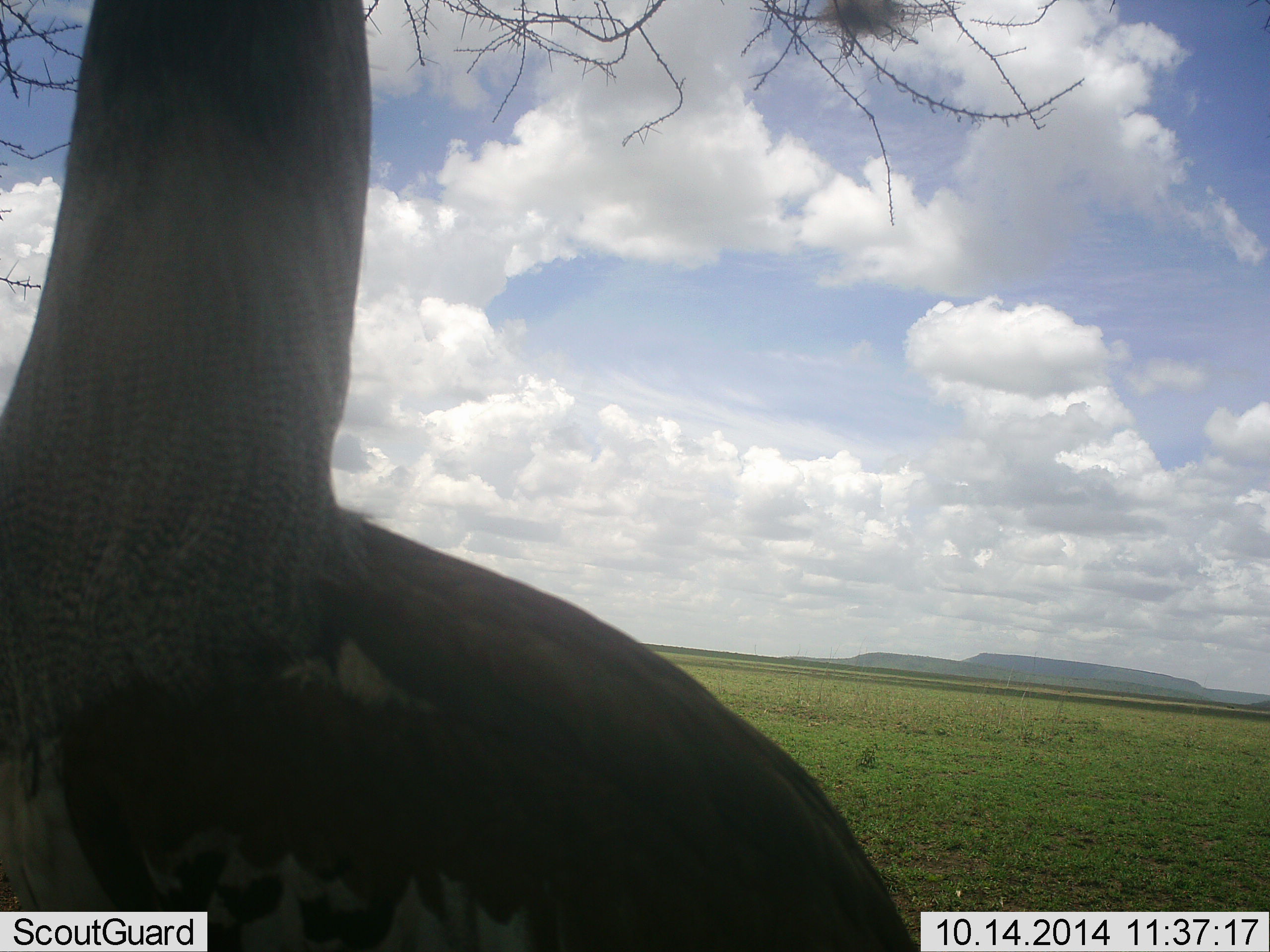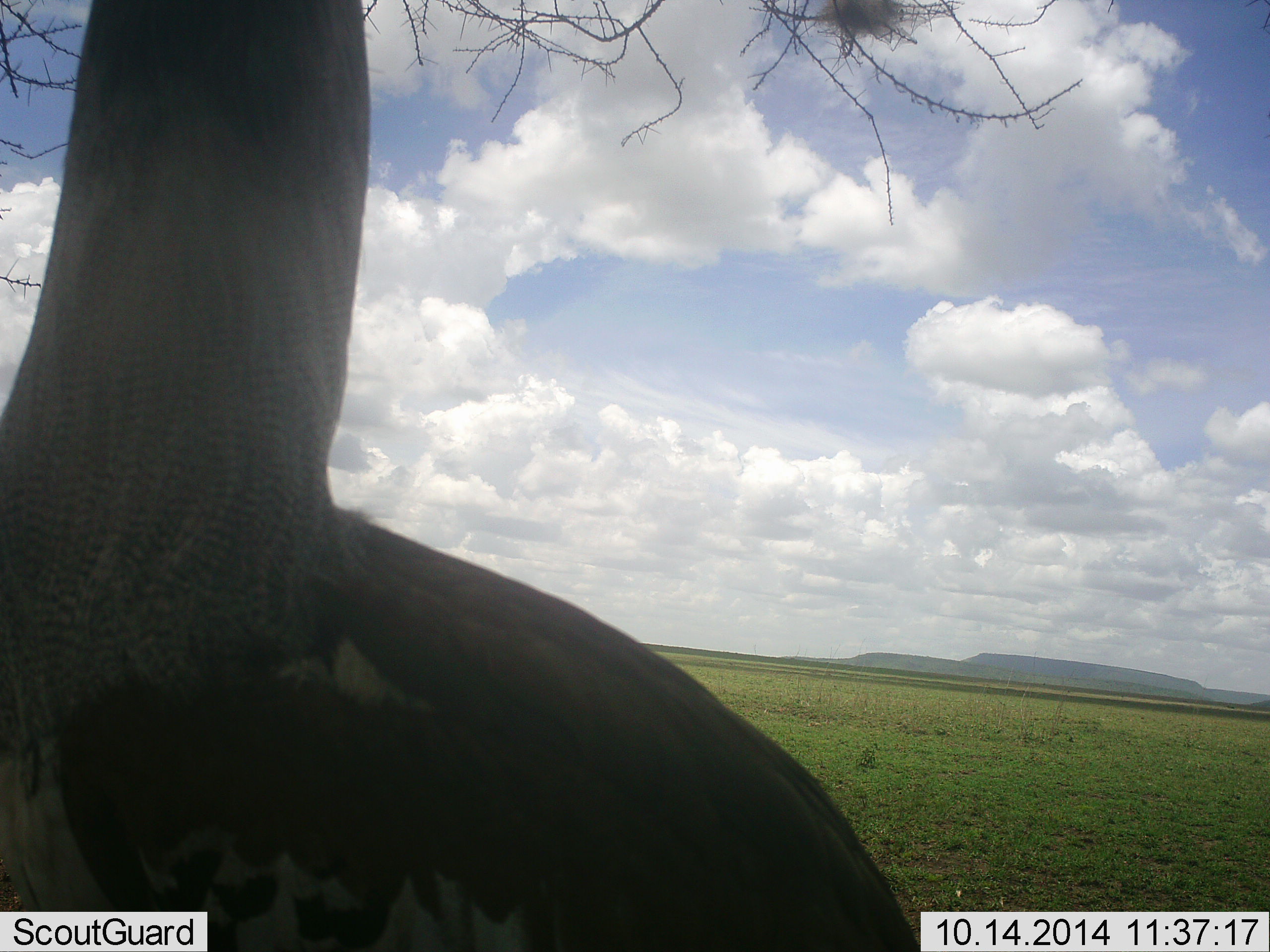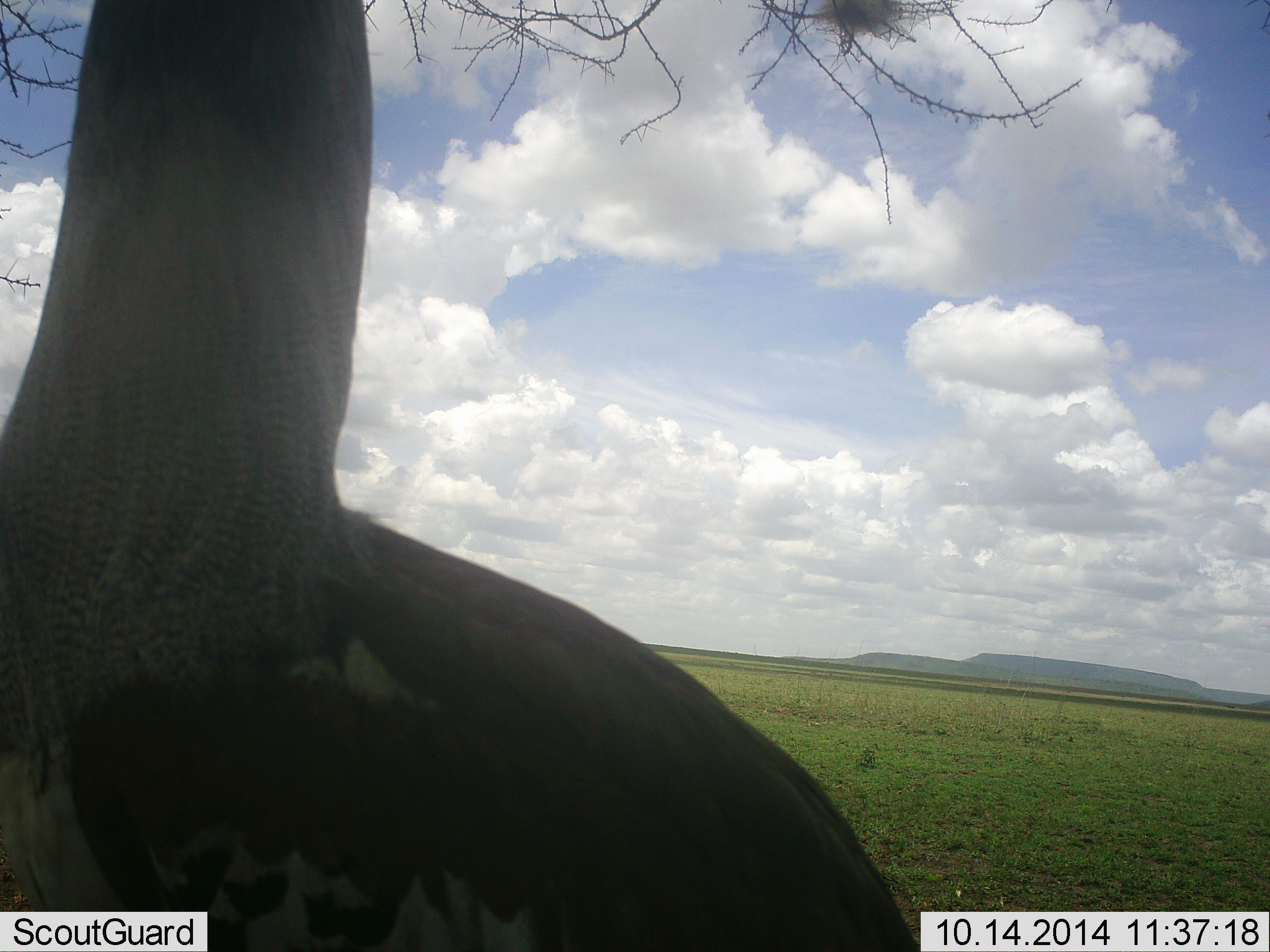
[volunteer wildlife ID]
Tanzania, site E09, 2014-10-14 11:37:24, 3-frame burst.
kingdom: Animalia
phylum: Chordata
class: Aves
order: Otidiformes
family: Otididae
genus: Ardeotis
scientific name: Ardeotis kori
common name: kori bustard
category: koribustard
Koribustard (kori bustard) (Ardeotis kori), count 1. Behavior (volunteer vote fractions): standing 100%, resting 0%, moving 0%, interacting 0%. Young present (vote fraction): 0%. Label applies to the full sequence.